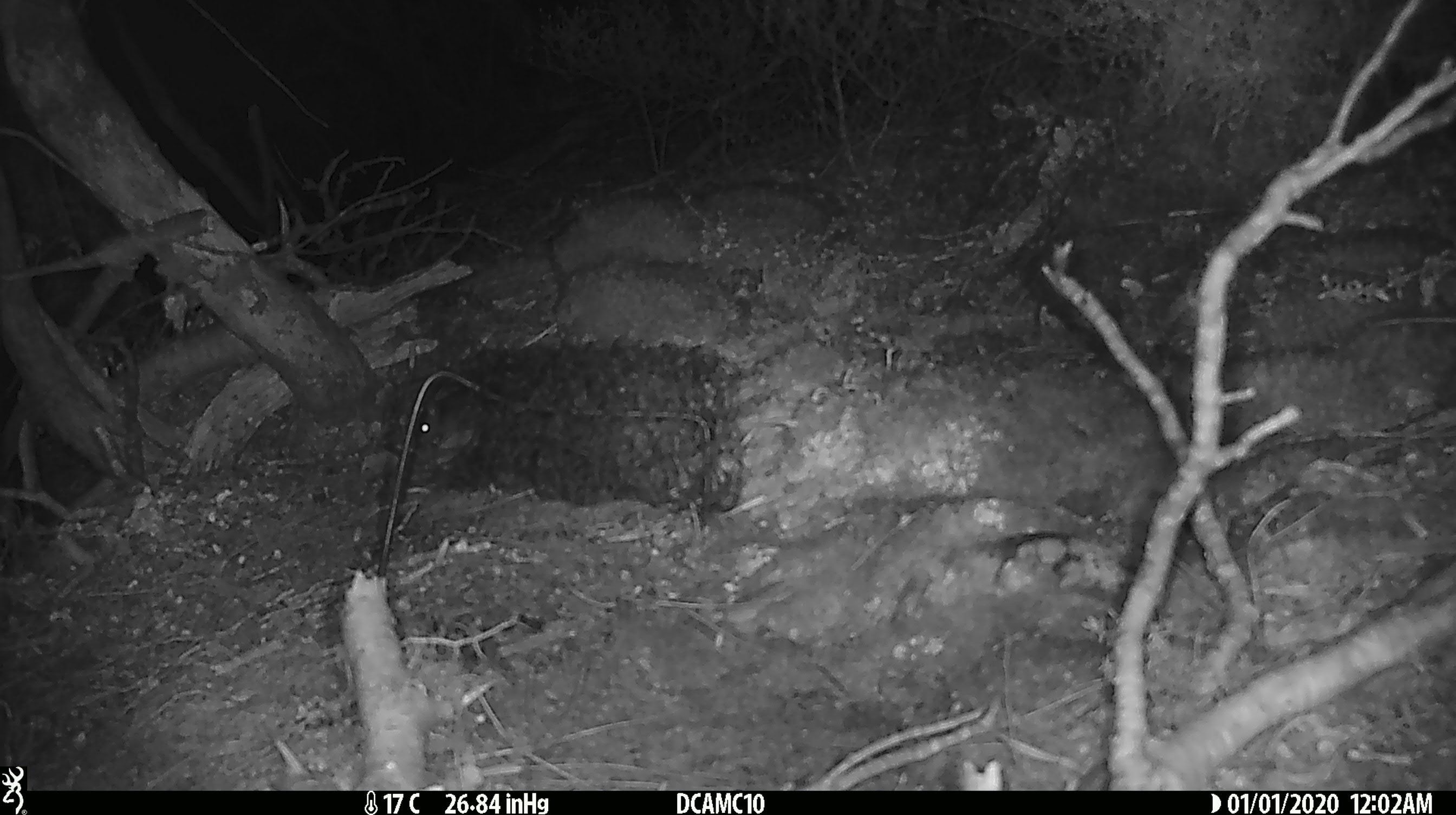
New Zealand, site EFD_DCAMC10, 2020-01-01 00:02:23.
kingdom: Animalia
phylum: Chordata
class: Mammalia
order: Rodentia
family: Muridae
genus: Mus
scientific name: Mus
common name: mouse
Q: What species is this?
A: Mouse (Mus).